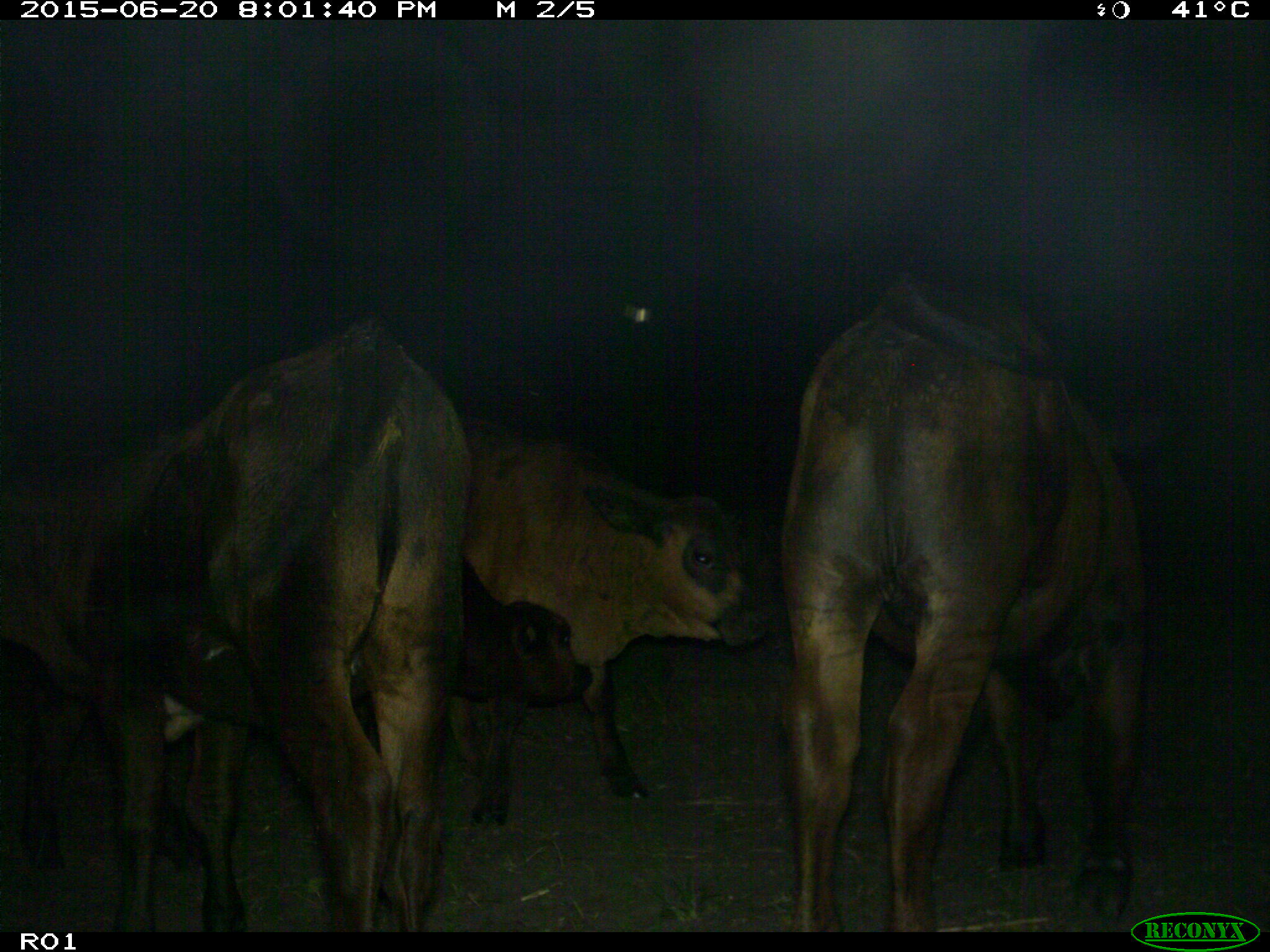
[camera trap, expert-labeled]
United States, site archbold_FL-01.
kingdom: Animalia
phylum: Chordata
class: Mammalia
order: Artiodactyla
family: Bovidae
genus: Bos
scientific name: Bos taurus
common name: domestic cow